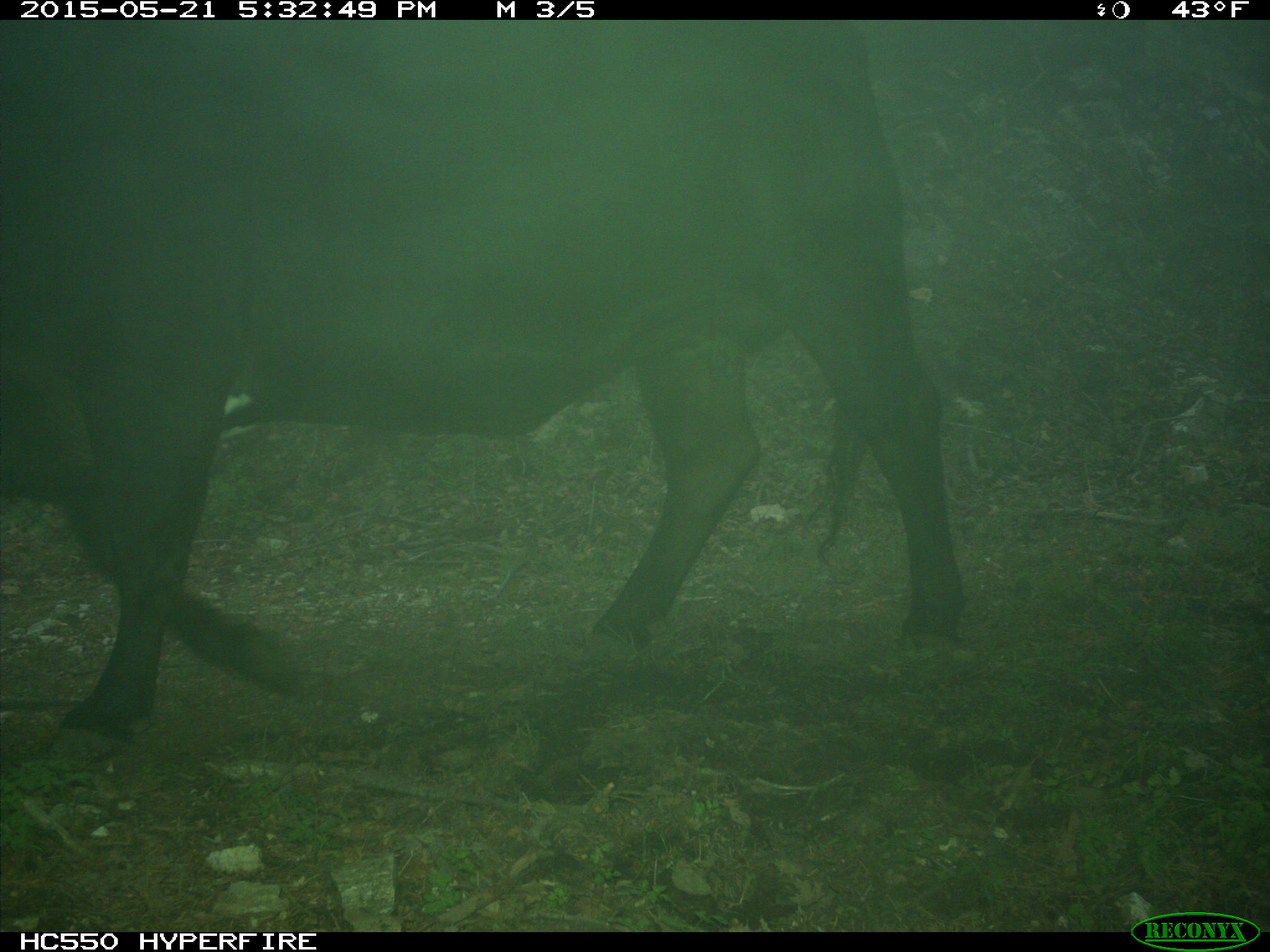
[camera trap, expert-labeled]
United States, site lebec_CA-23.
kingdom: Animalia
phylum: Chordata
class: Mammalia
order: Artiodactyla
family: Bovidae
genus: Bos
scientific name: Bos taurus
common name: domestic cow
Bos taurus (domestic cow).